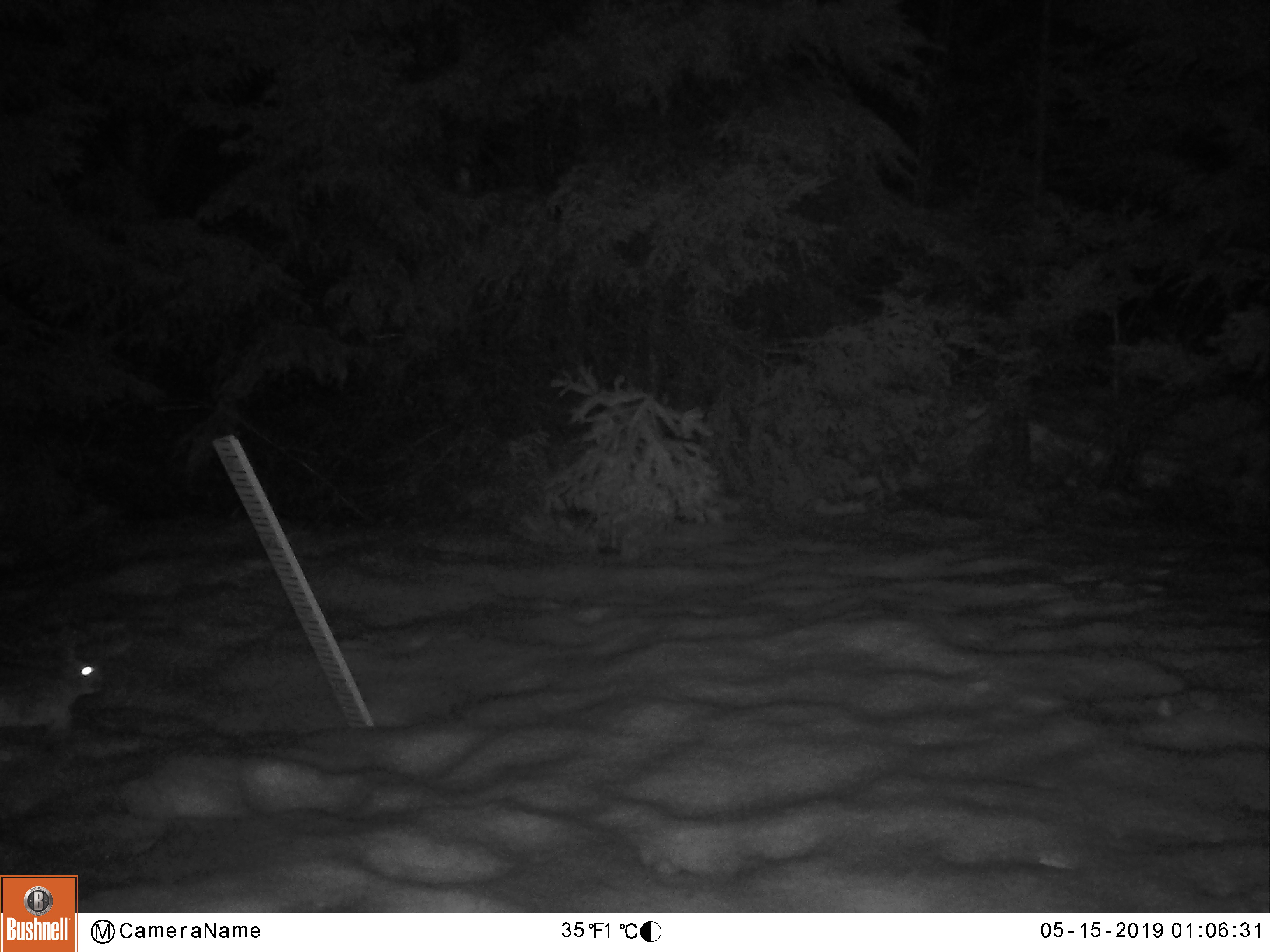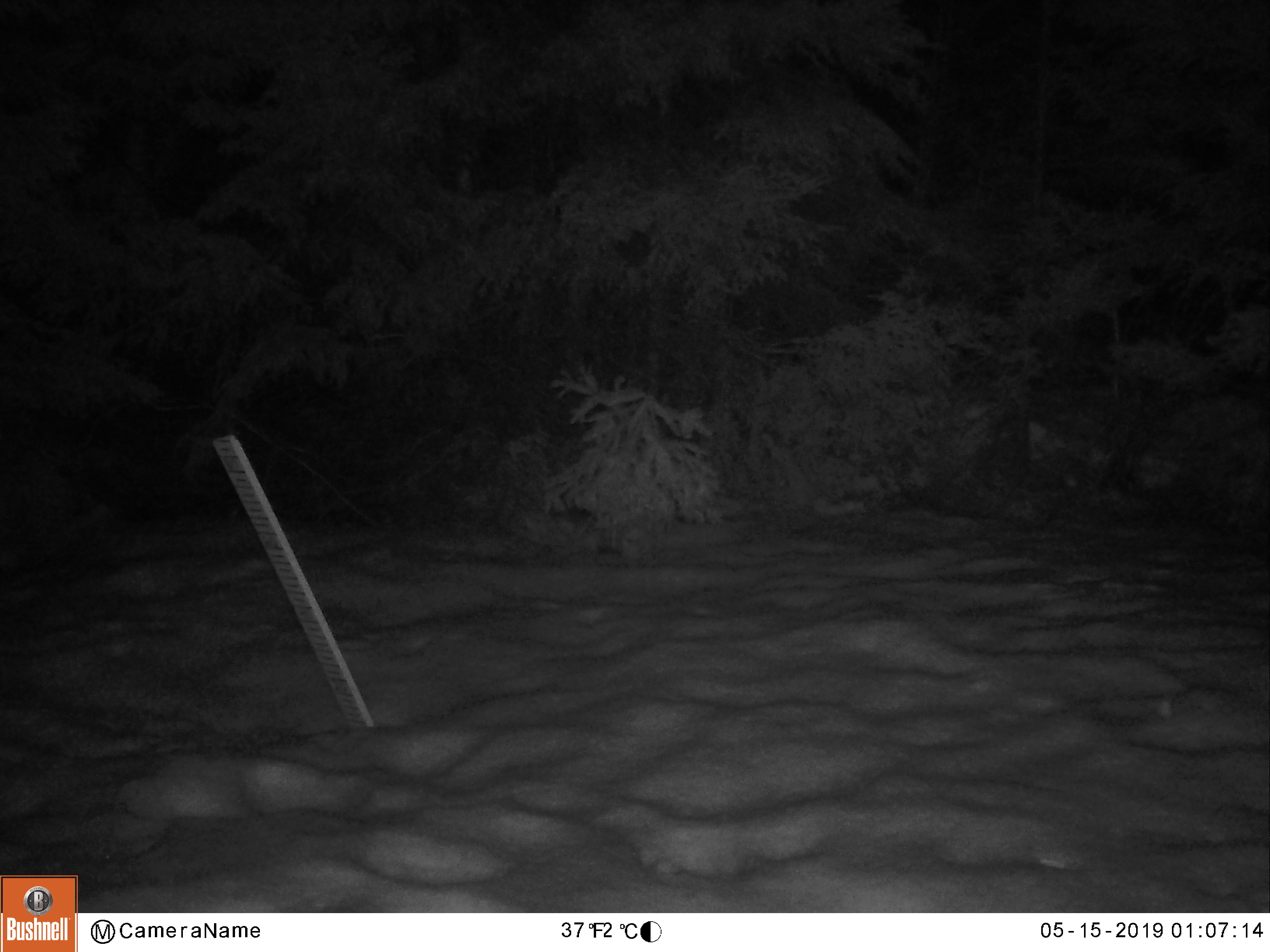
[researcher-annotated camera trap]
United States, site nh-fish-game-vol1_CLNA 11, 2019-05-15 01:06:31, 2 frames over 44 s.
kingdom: Animalia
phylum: Chordata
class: Mammalia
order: Lagomorpha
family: Leporidae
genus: Lepus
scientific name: Lepus americanus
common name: snowshoe hare